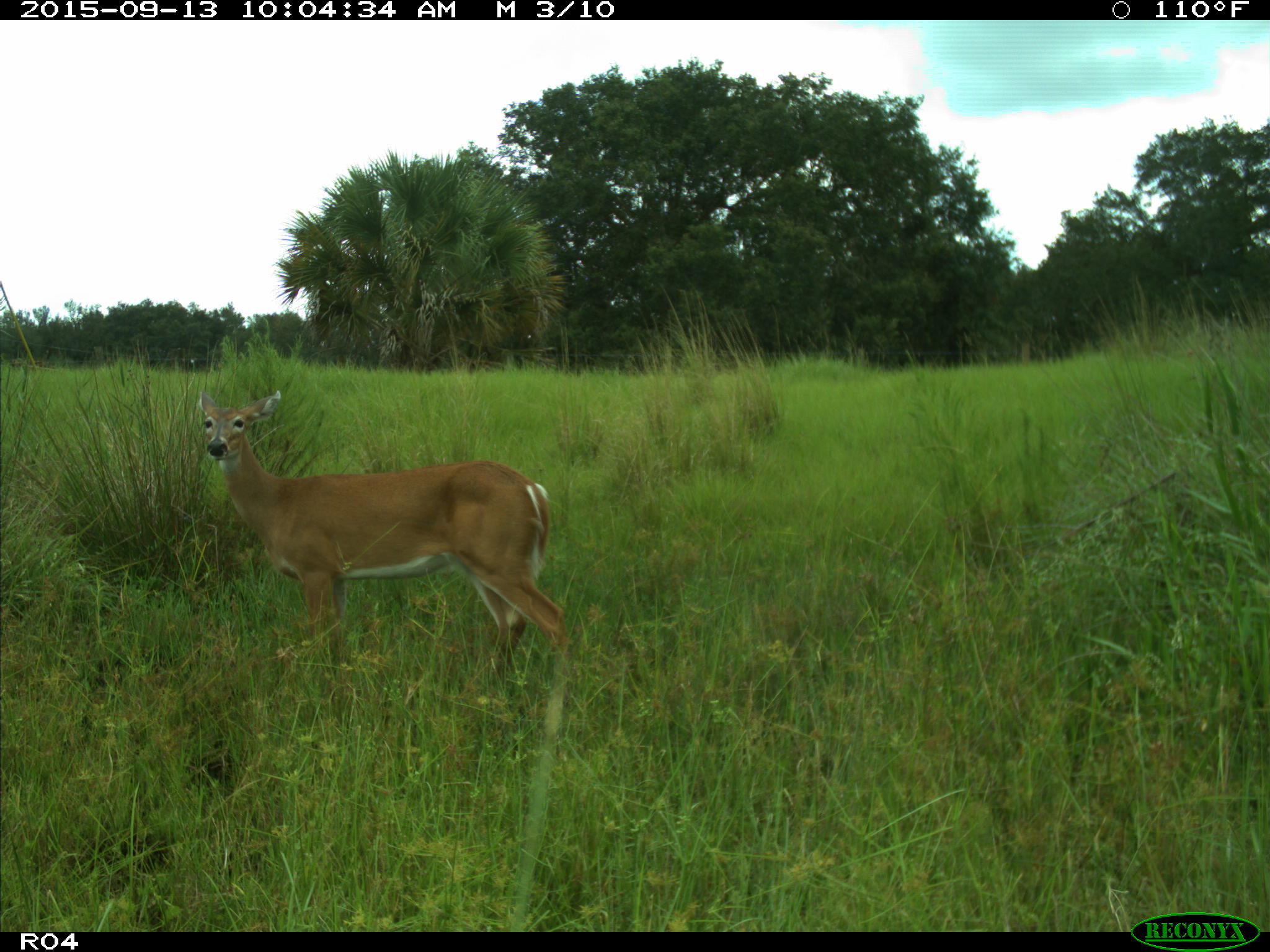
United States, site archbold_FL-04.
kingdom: Animalia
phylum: Chordata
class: Mammalia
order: Artiodactyla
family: Cervidae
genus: Odocoileus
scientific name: Odocoileus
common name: deer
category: unidentified deer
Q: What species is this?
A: Unidentified deer (deer) (Odocoileus).